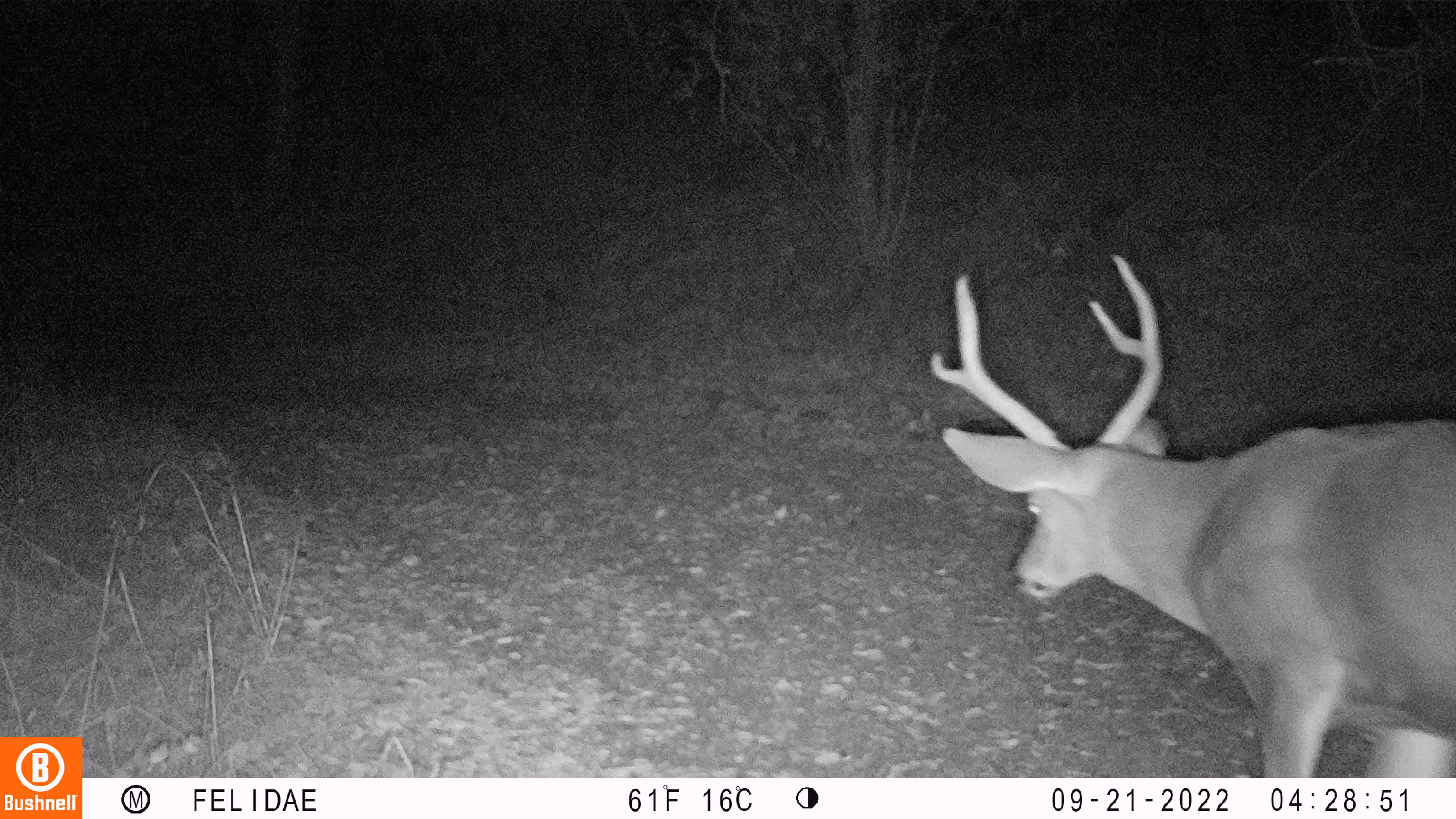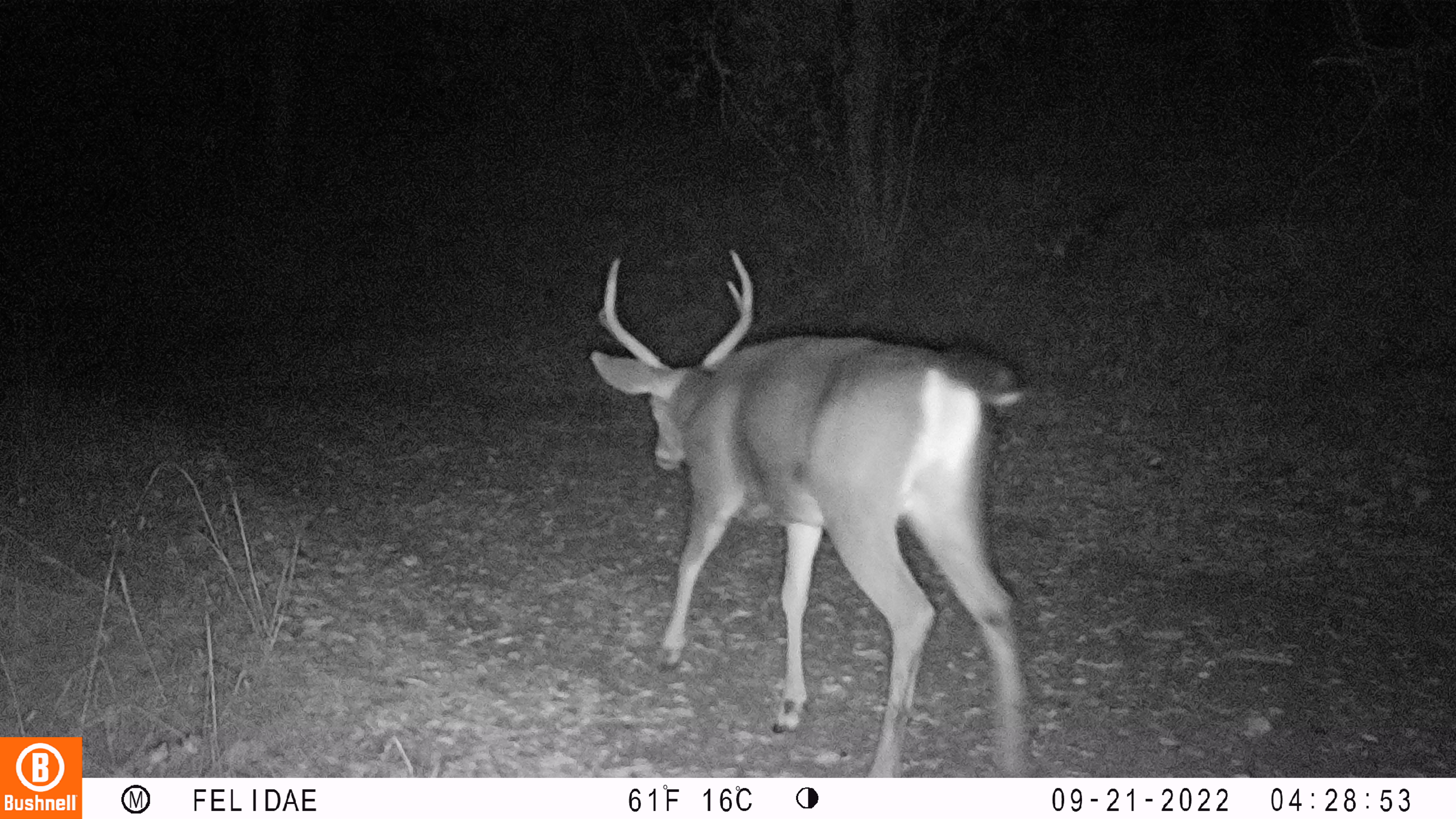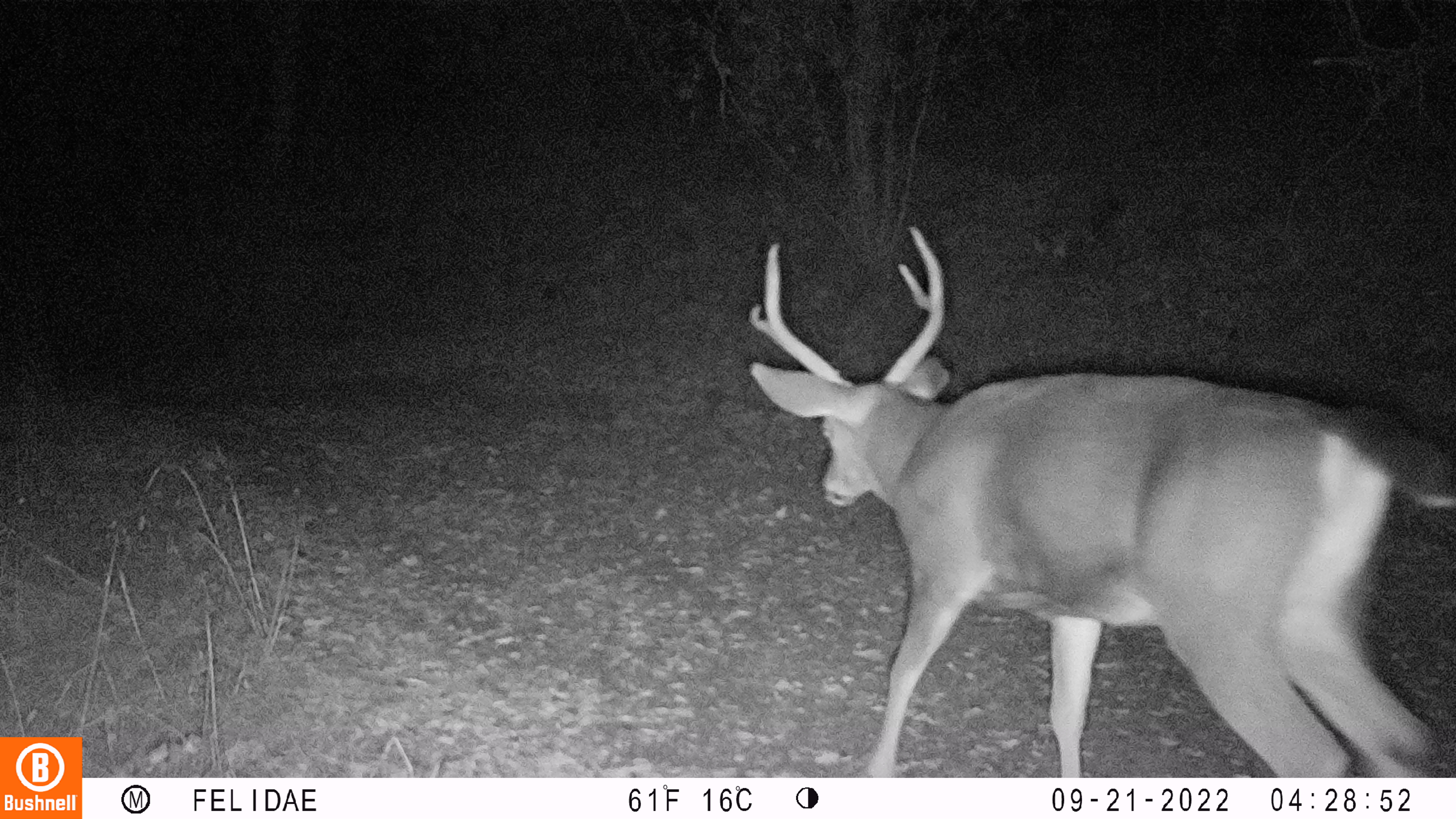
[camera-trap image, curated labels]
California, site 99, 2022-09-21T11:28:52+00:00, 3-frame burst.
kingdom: Animalia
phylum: Chordata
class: Mammalia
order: Artiodactyla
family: Cervidae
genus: Odocoileus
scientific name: Odocoileus hemionus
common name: mule deer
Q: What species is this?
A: Mule deer (Odocoileus hemionus).